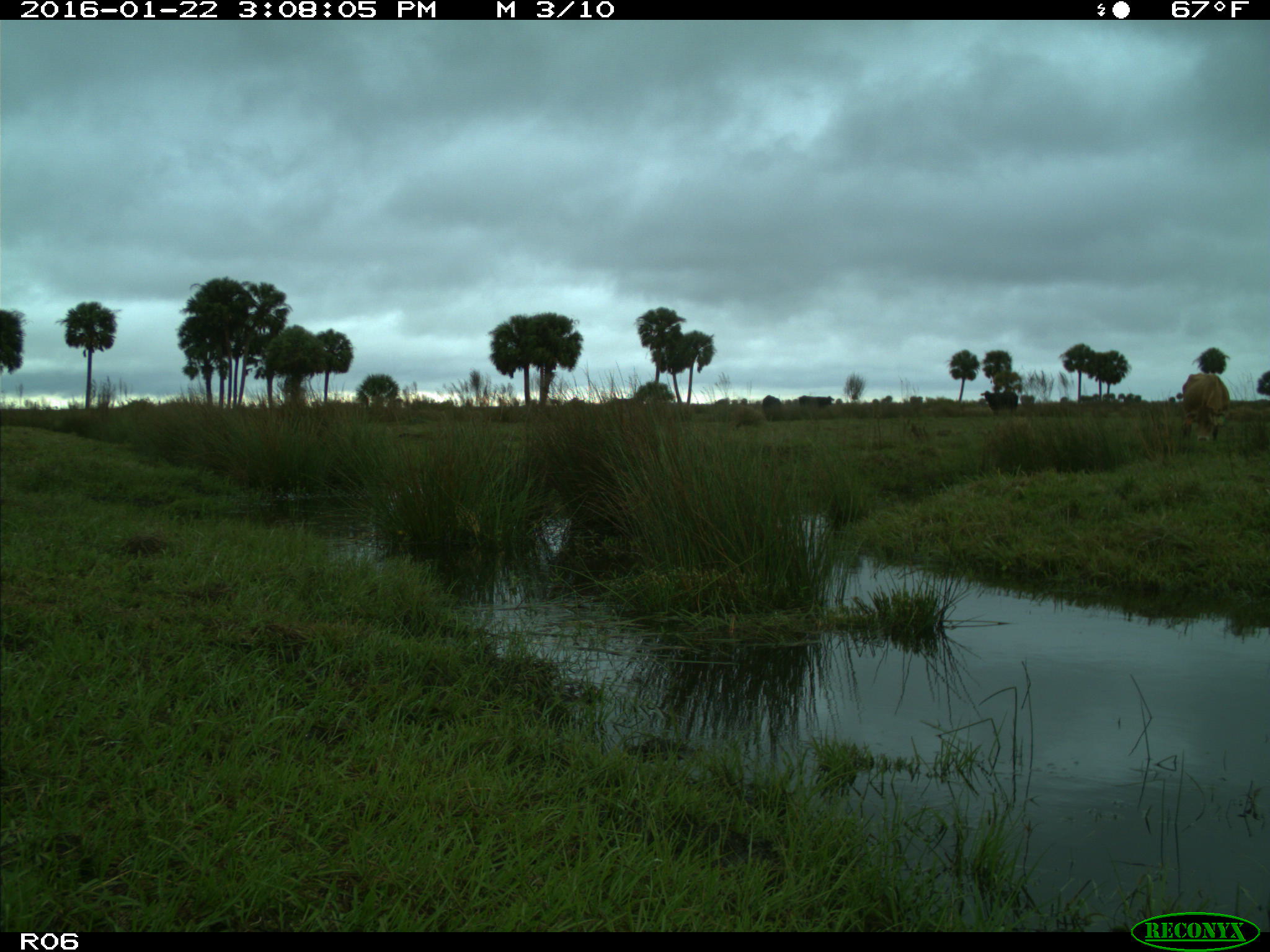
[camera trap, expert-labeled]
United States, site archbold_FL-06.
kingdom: Animalia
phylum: Chordata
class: Mammalia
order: Artiodactyla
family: Bovidae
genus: Bos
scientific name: Bos taurus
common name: domestic cow